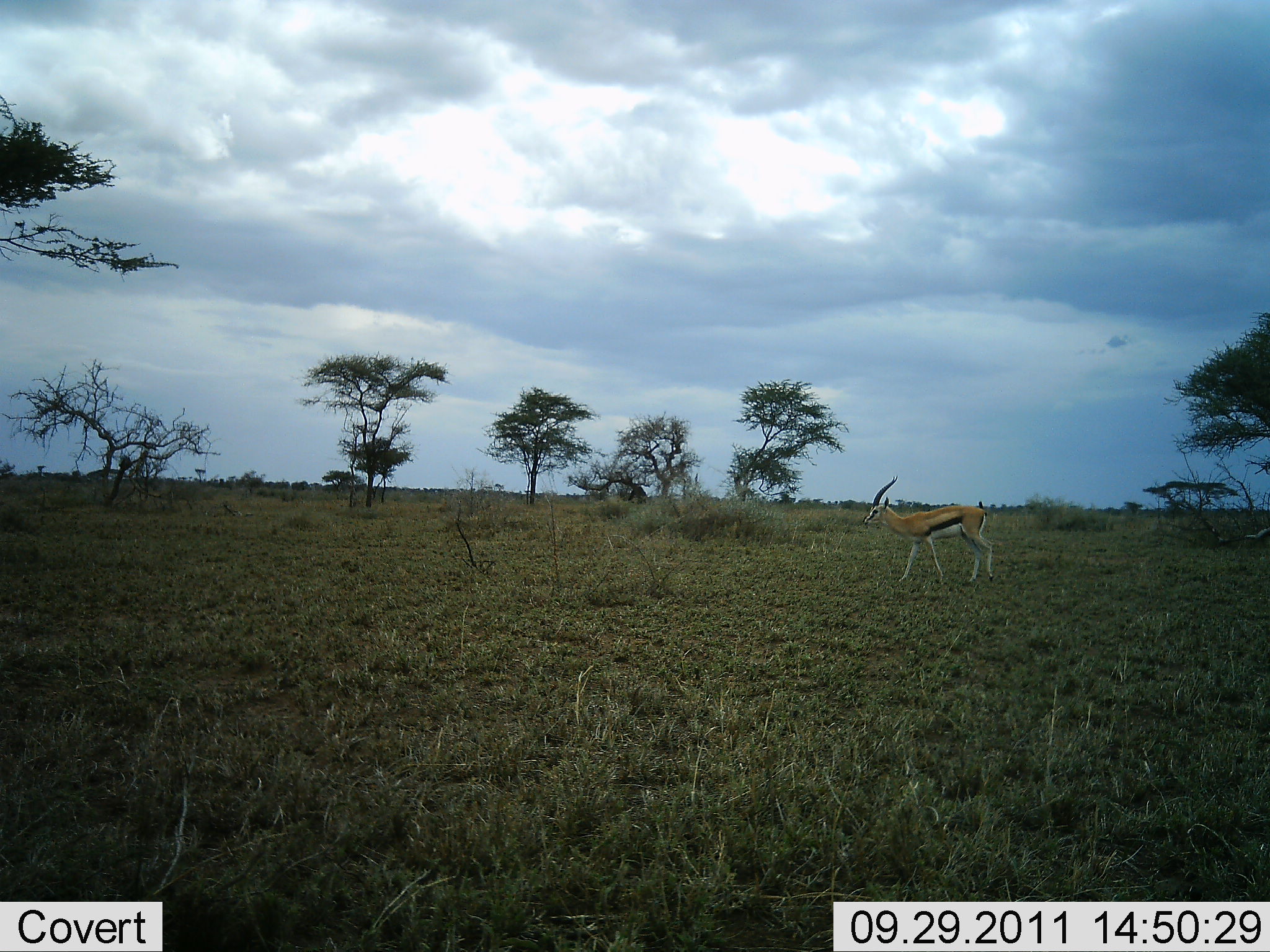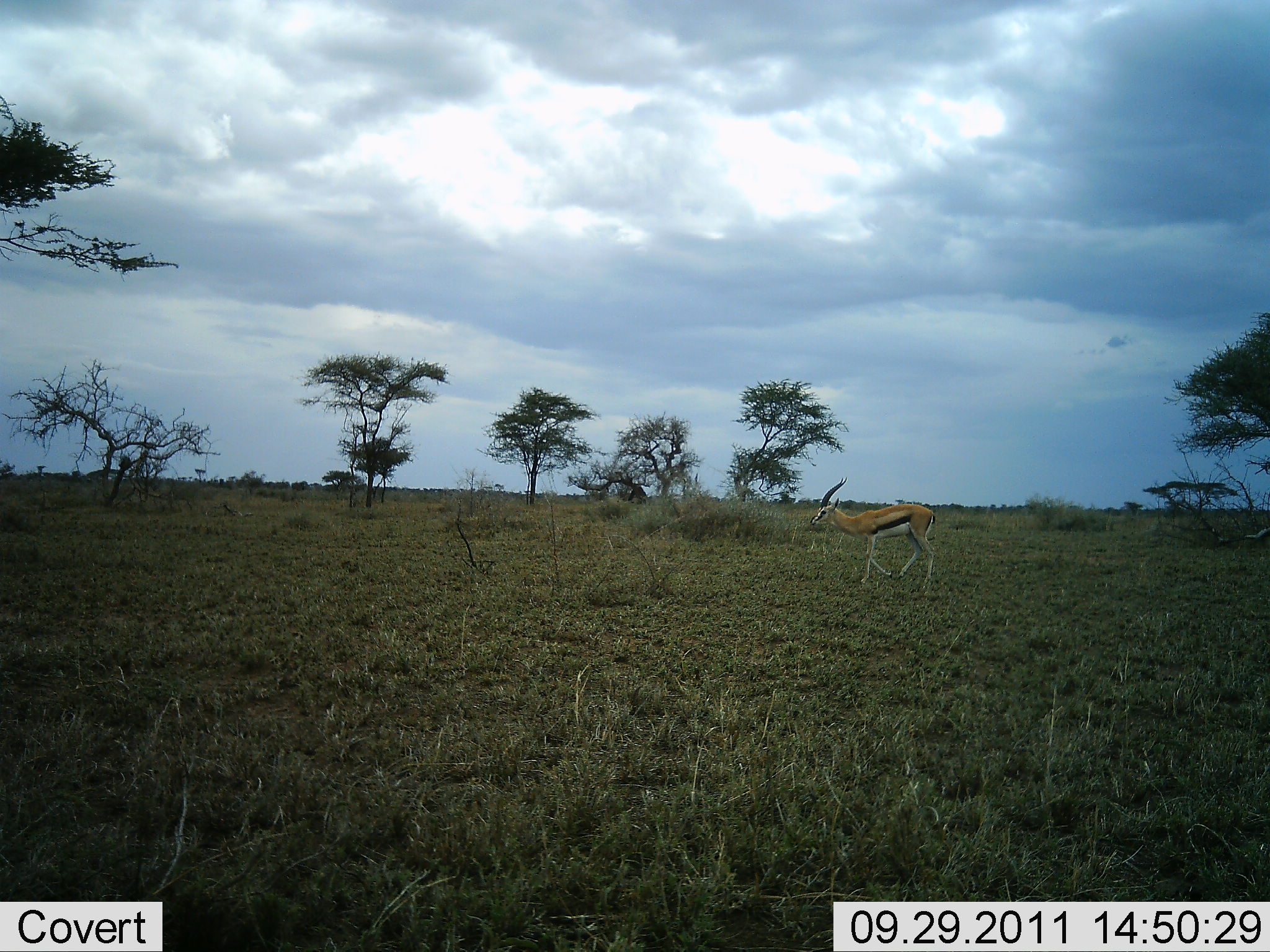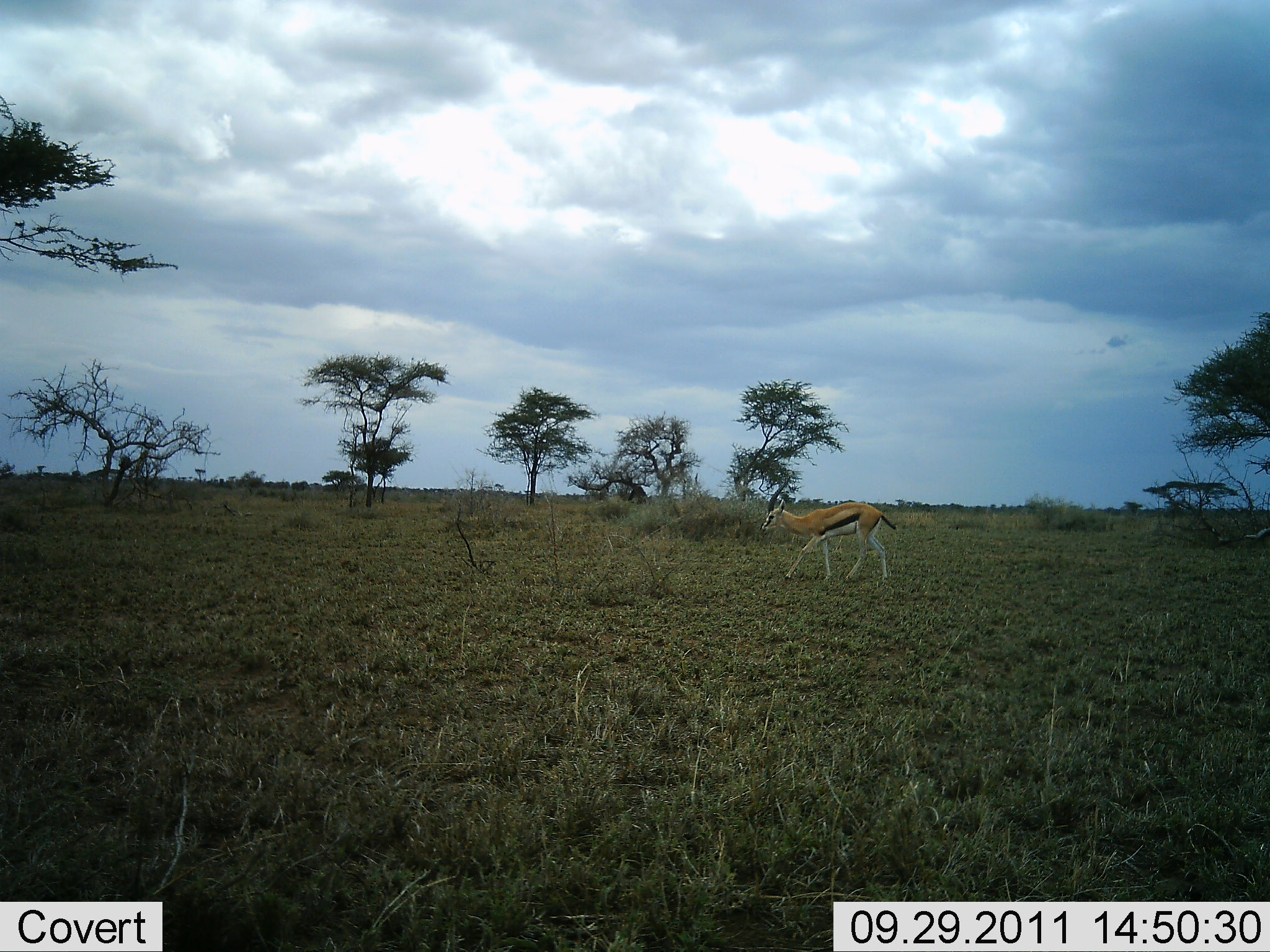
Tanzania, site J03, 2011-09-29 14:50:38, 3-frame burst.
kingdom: Animalia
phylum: Chordata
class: Mammalia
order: Artiodactyla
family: Bovidae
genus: Eudorcas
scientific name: Eudorcas thomsonii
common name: thomson's gazelle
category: gazellethomsons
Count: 1.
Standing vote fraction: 0%.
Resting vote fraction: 0%.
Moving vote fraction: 100%.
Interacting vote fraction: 0%.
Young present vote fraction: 0%.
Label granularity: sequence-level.